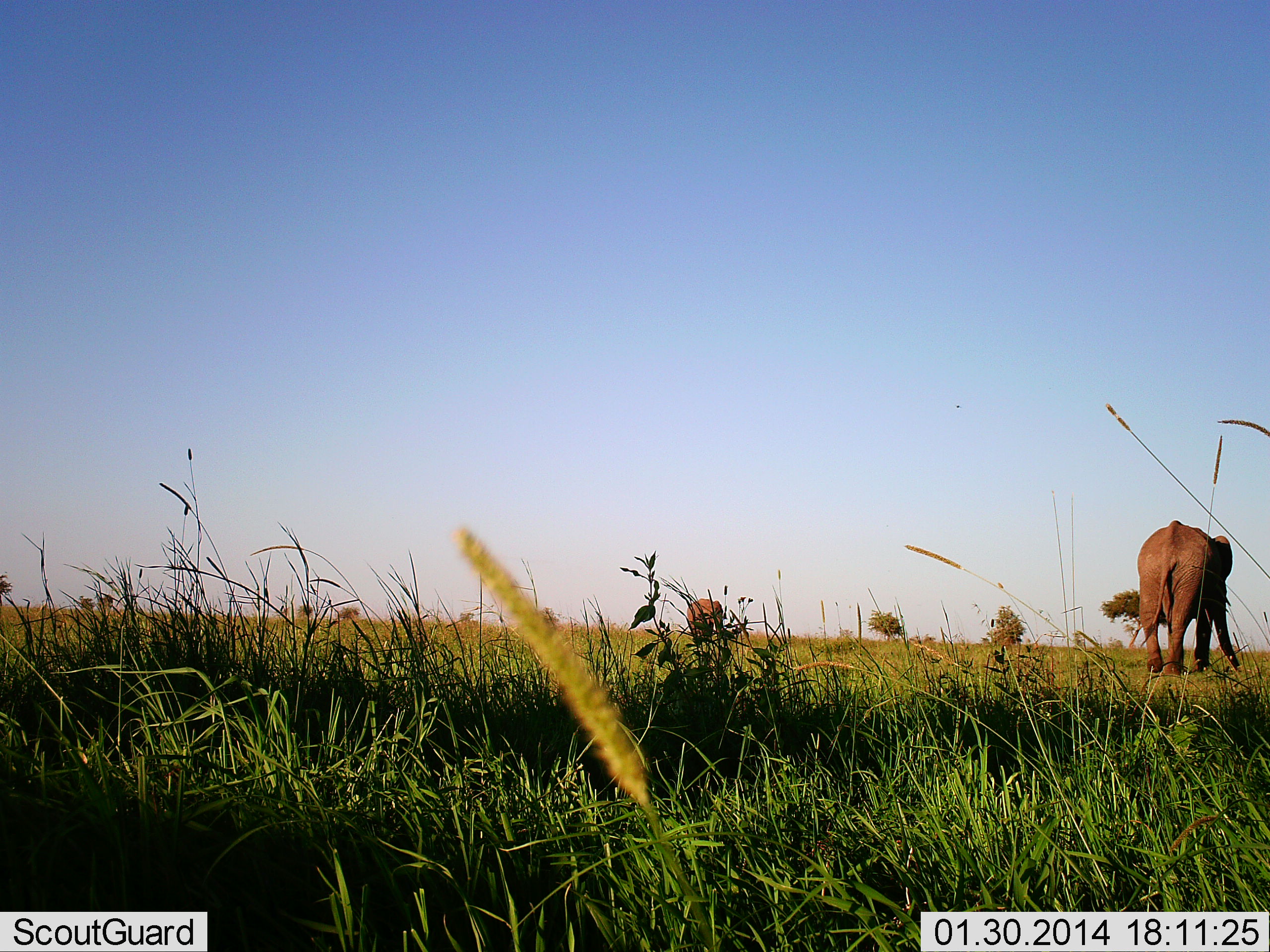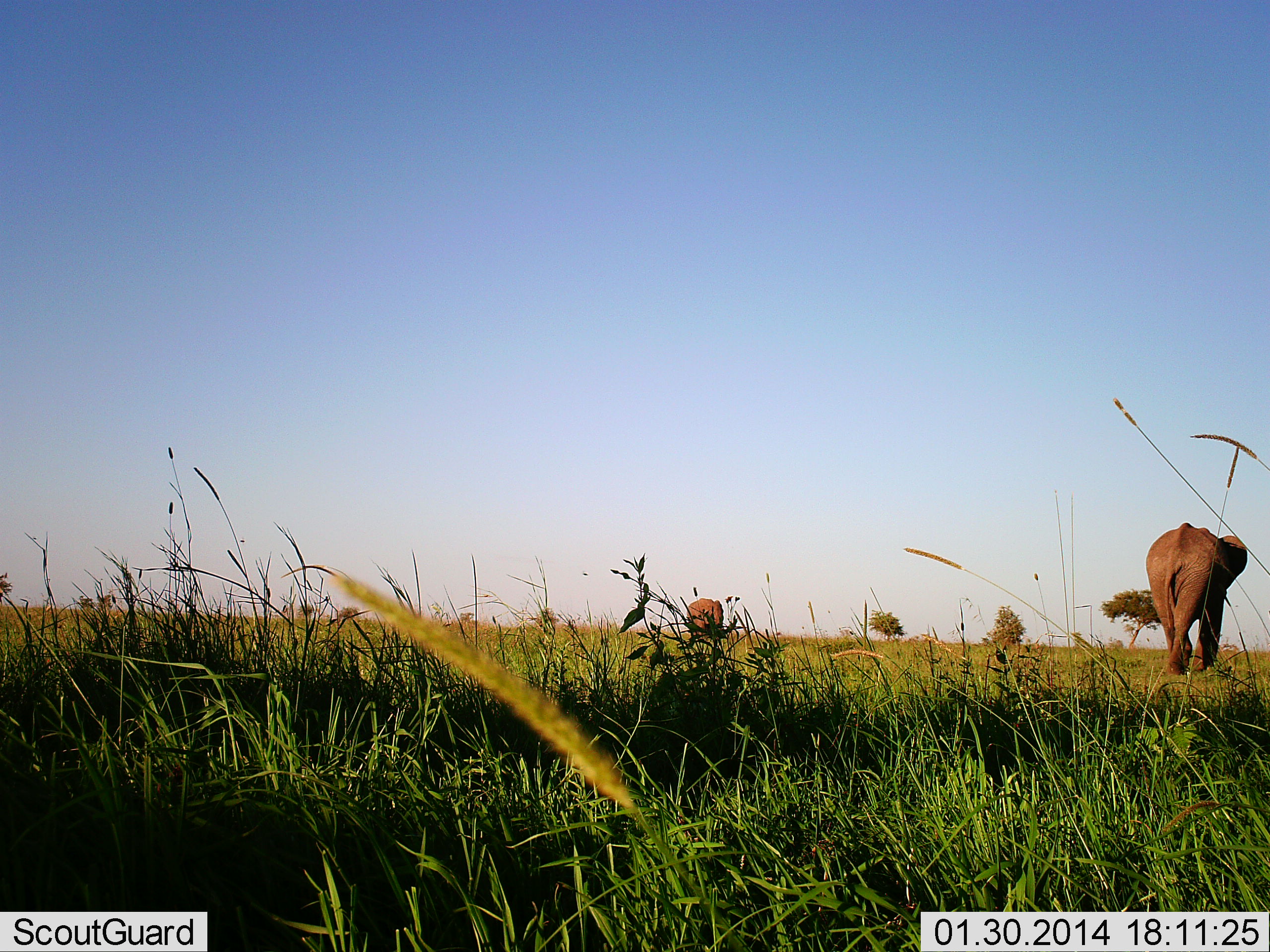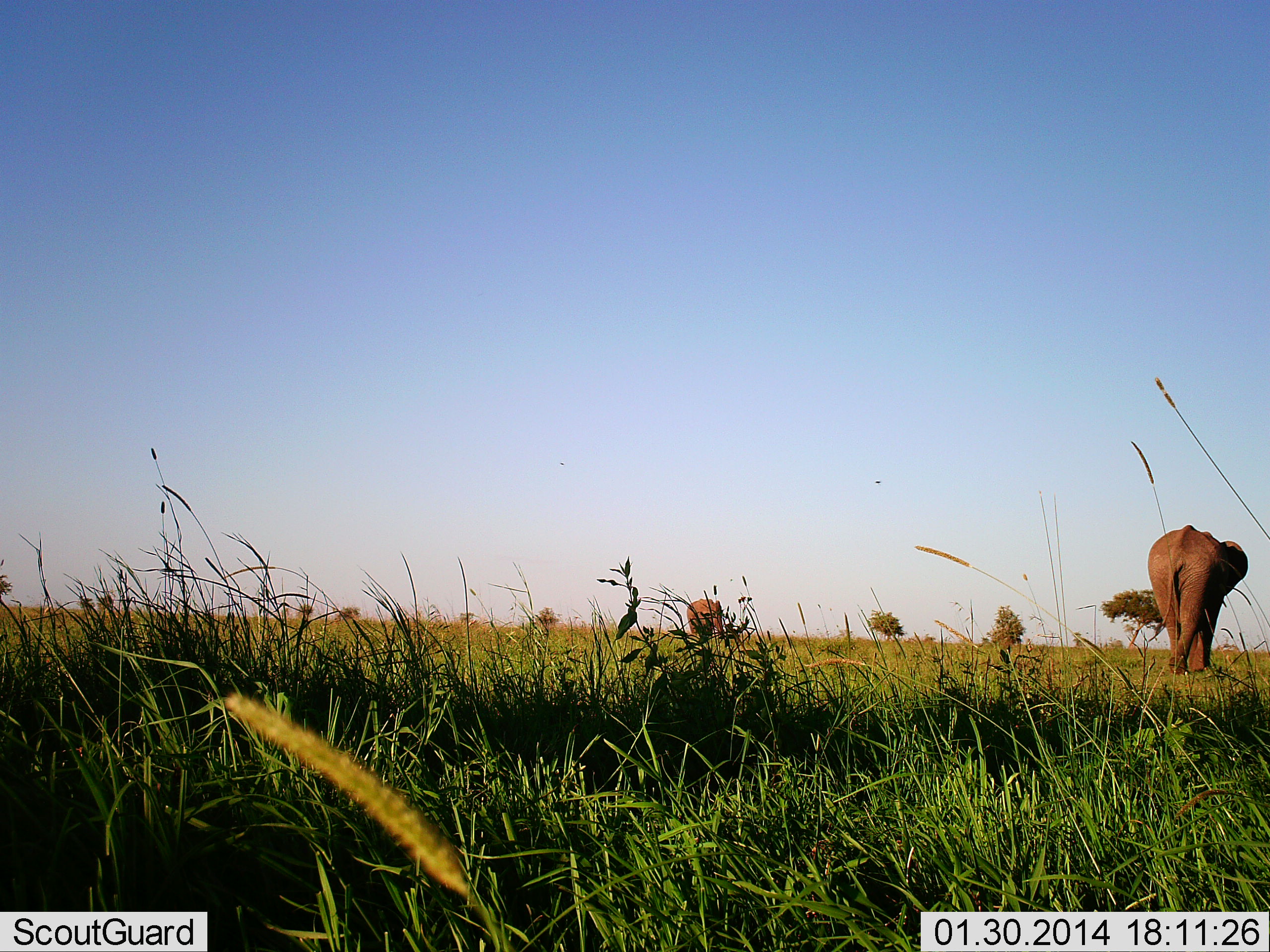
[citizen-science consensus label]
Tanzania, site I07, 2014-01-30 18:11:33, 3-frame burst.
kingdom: Animalia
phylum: Chordata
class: Mammalia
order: Proboscidea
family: Elephantidae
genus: Loxodonta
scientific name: Loxodonta africana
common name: african bush elephant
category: elephant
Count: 2.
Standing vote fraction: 17%.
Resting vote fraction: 0%.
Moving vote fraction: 92%.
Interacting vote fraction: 0%.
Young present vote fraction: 0%.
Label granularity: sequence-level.